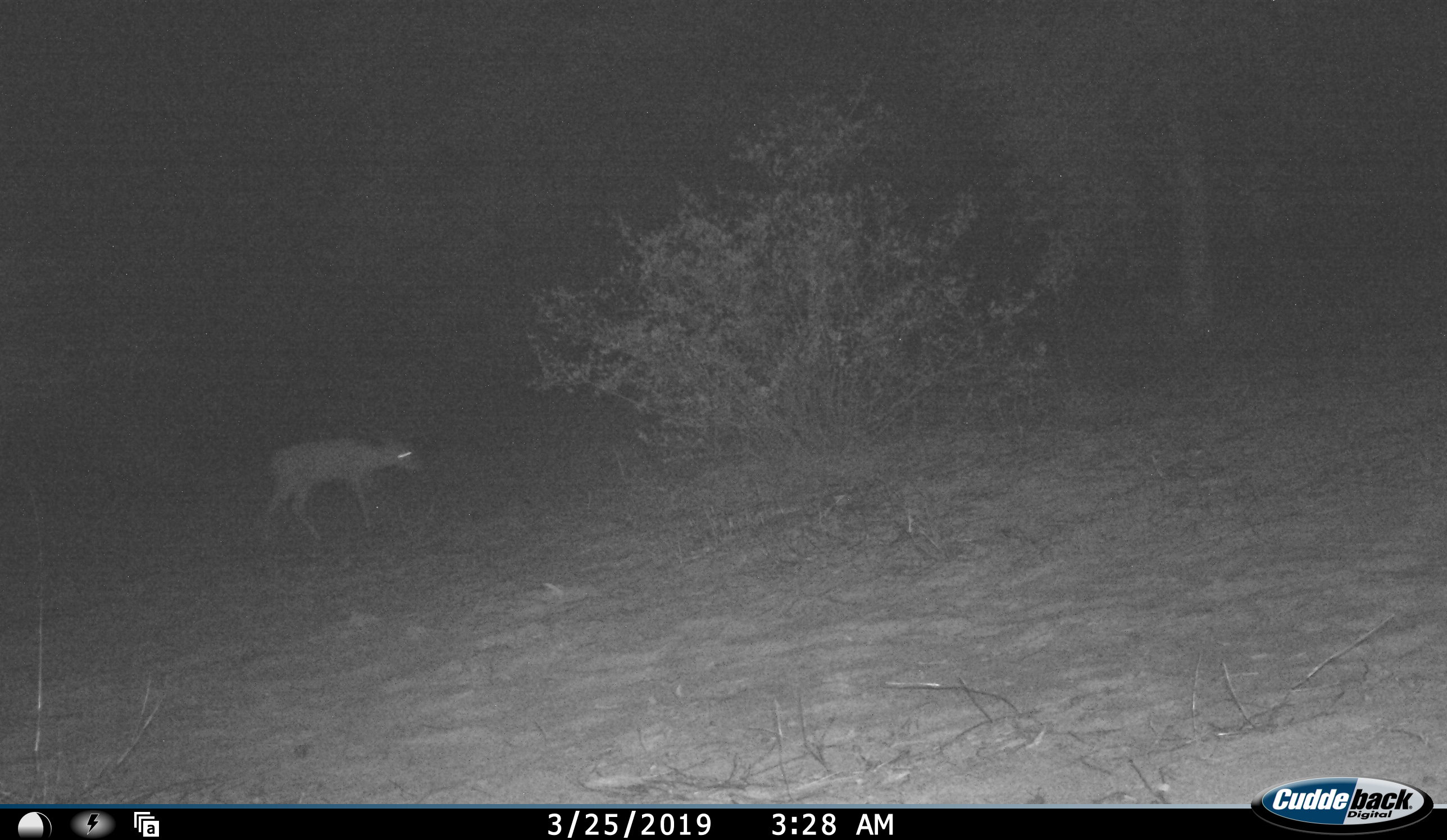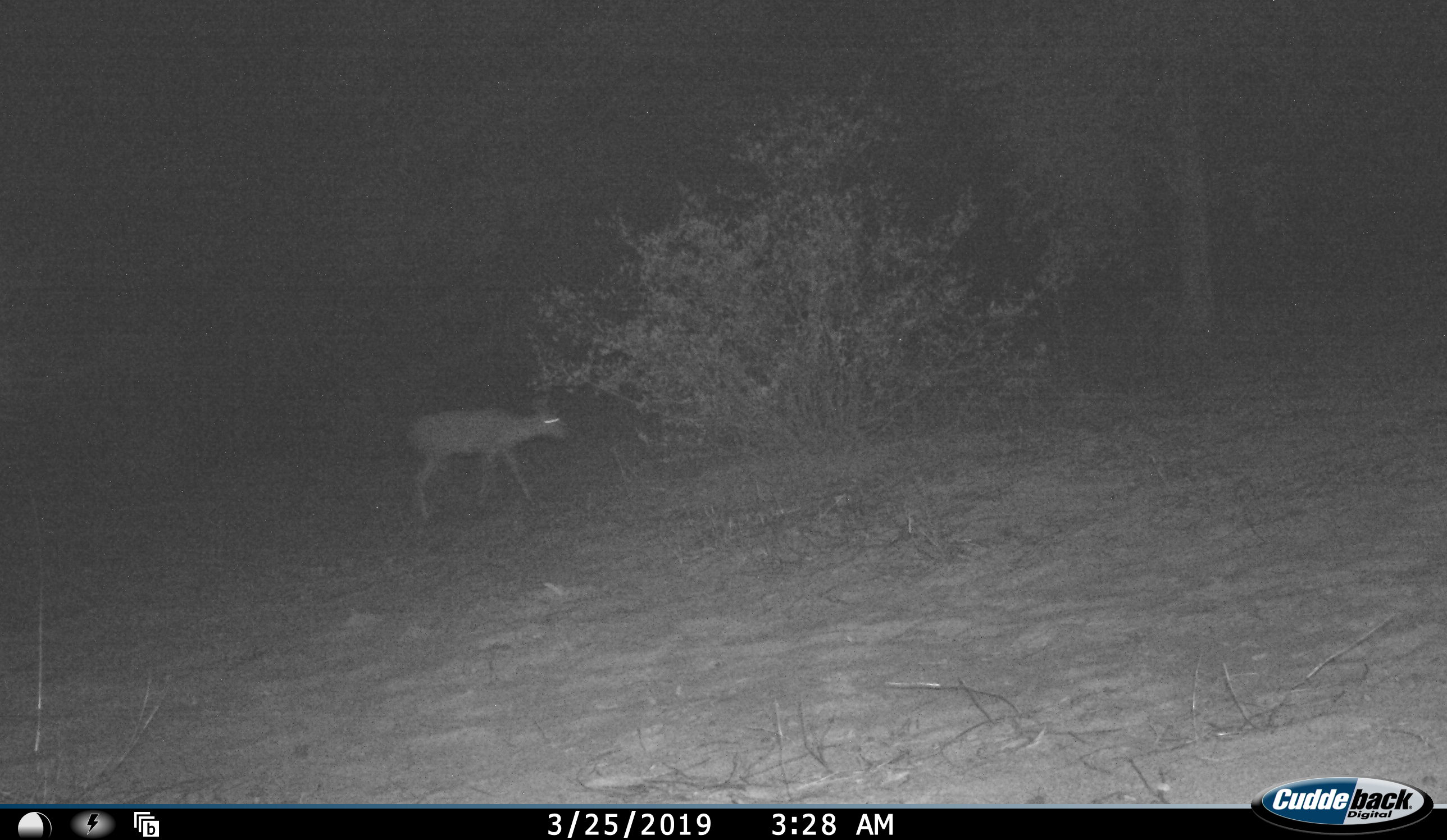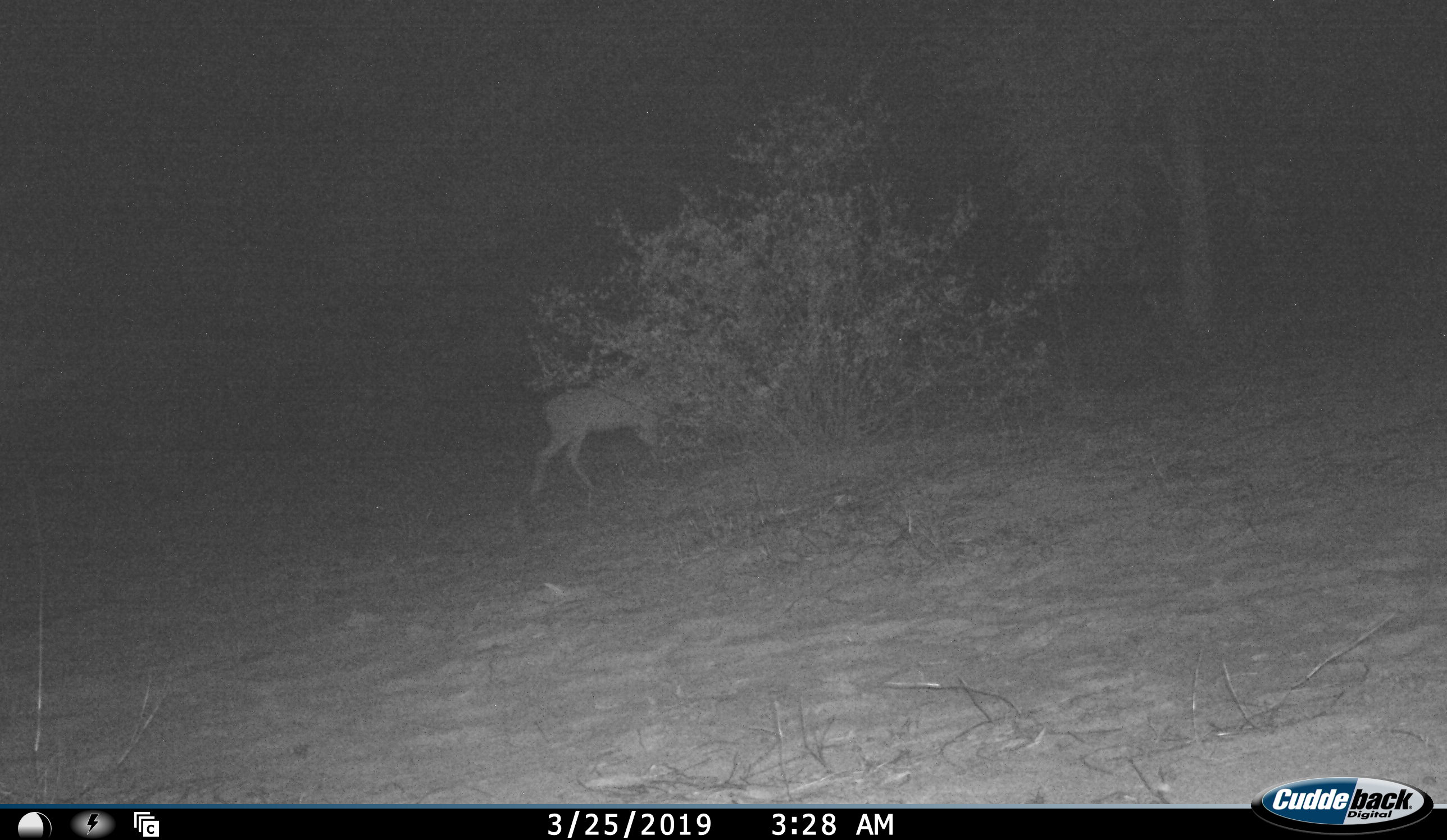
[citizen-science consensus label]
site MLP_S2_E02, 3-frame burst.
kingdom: Animalia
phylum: Chordata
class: Mammalia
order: Artiodactyla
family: Bovidae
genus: Raphicerus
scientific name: Raphicerus campestris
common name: steenbok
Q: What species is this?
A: Steenbok (Raphicerus campestris).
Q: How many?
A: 1.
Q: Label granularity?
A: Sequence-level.